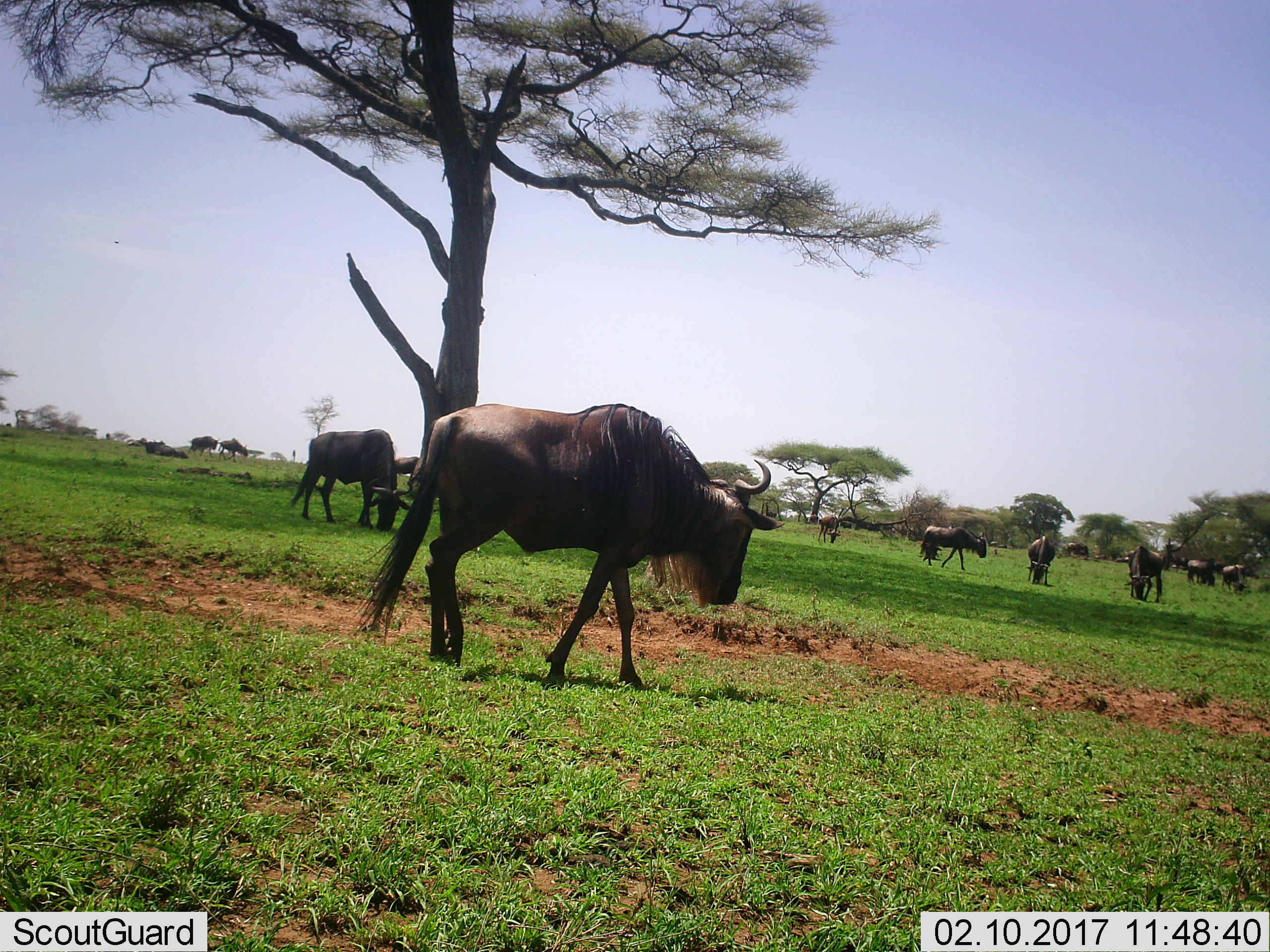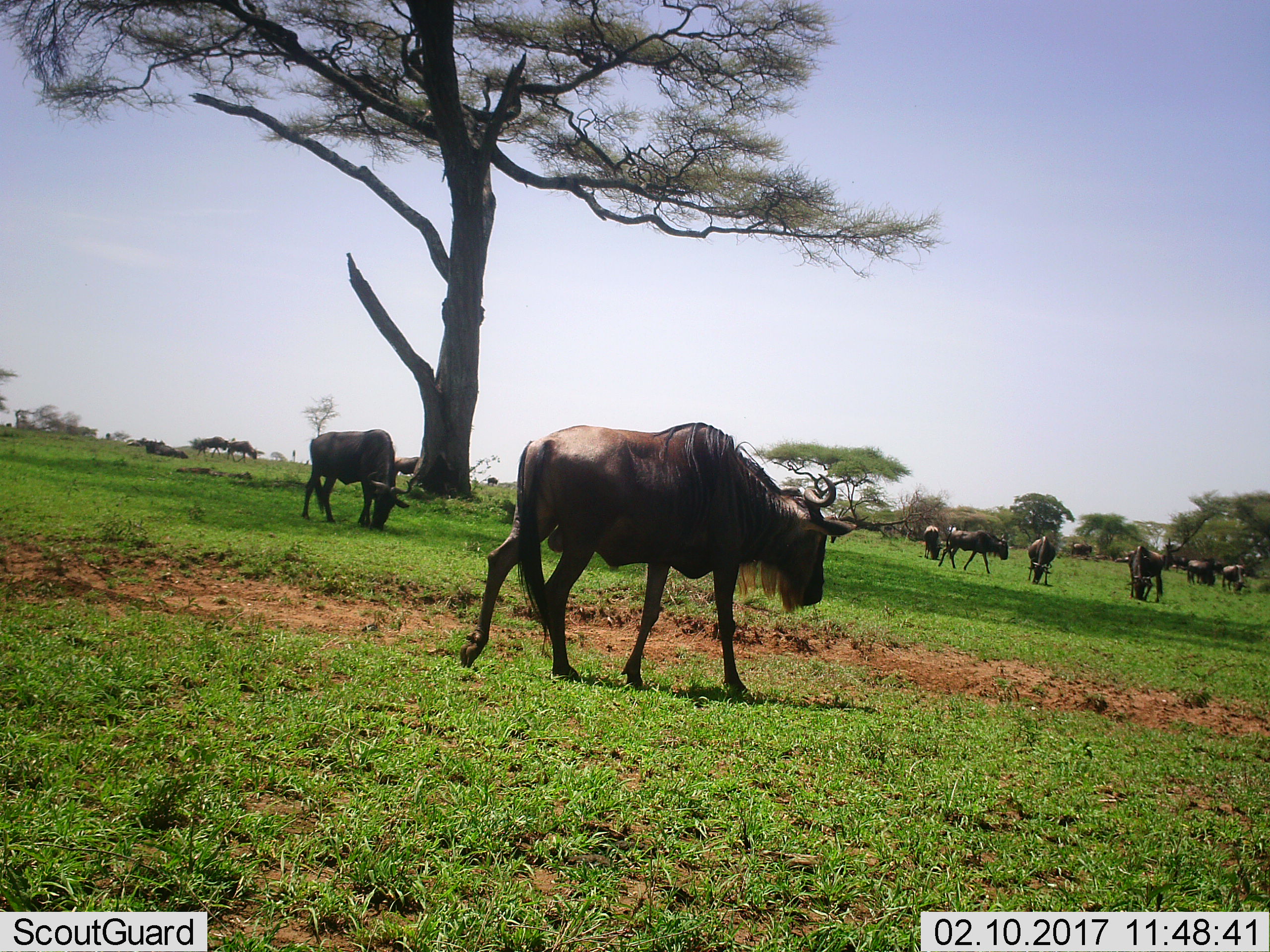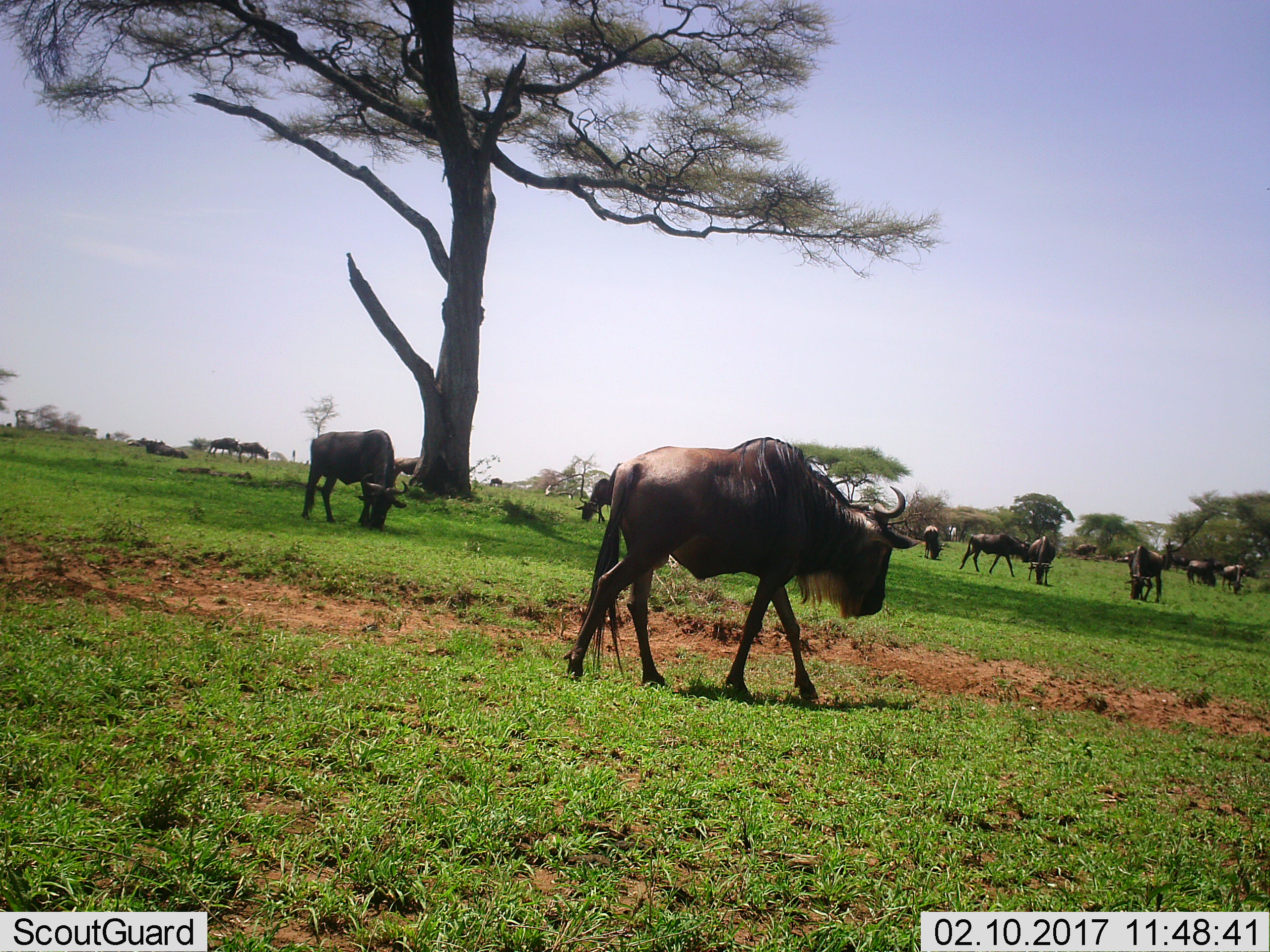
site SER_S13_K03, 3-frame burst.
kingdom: Animalia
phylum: Chordata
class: Mammalia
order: Artiodactyla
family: Bovidae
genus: Connochaetes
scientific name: Connochaetes taurinus taurinus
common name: blue wildebeest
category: wildebeestblue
Wildebeestblue (blue wildebeest) (Connochaetes taurinus taurinus), count 11-50. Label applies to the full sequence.